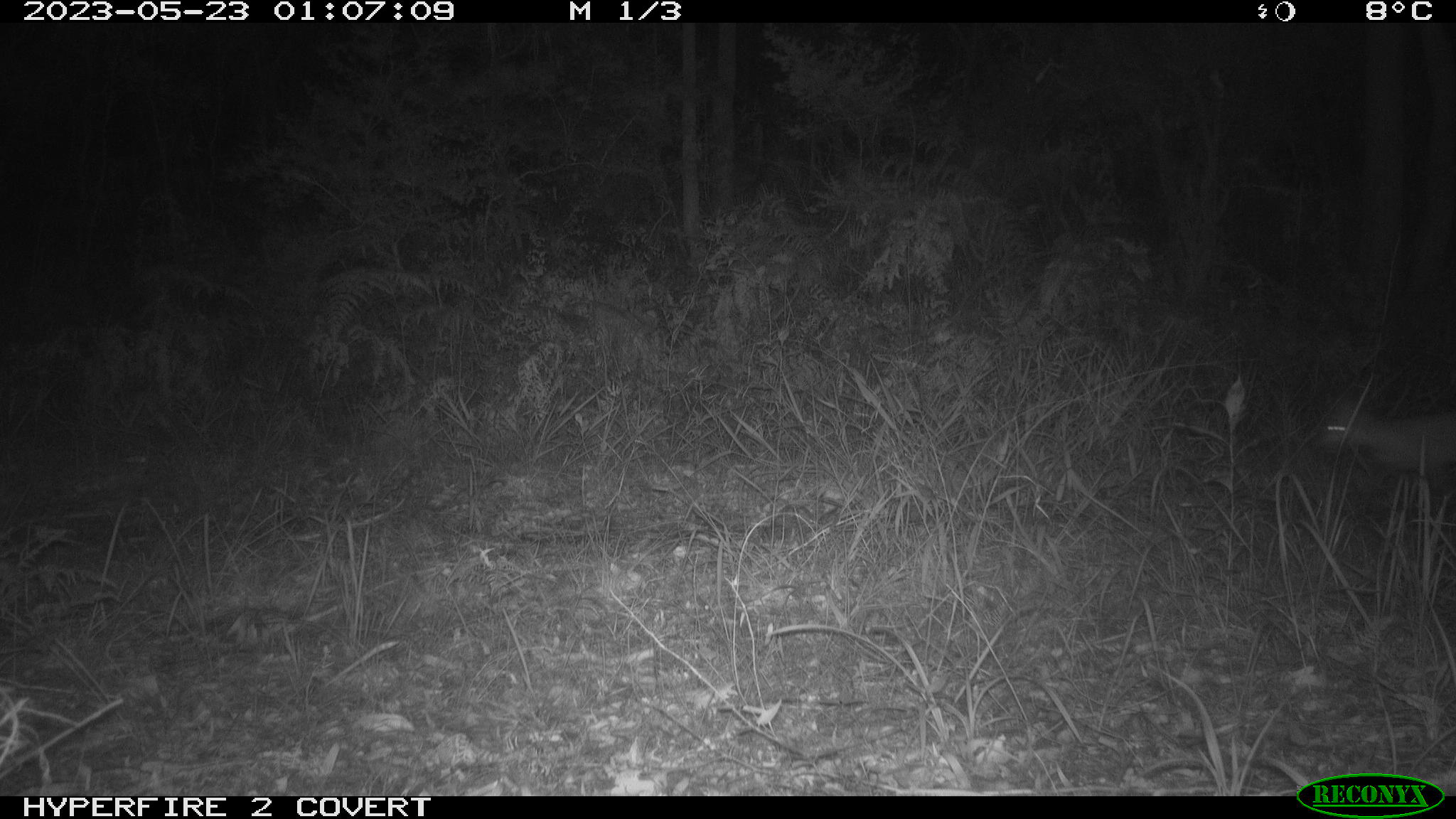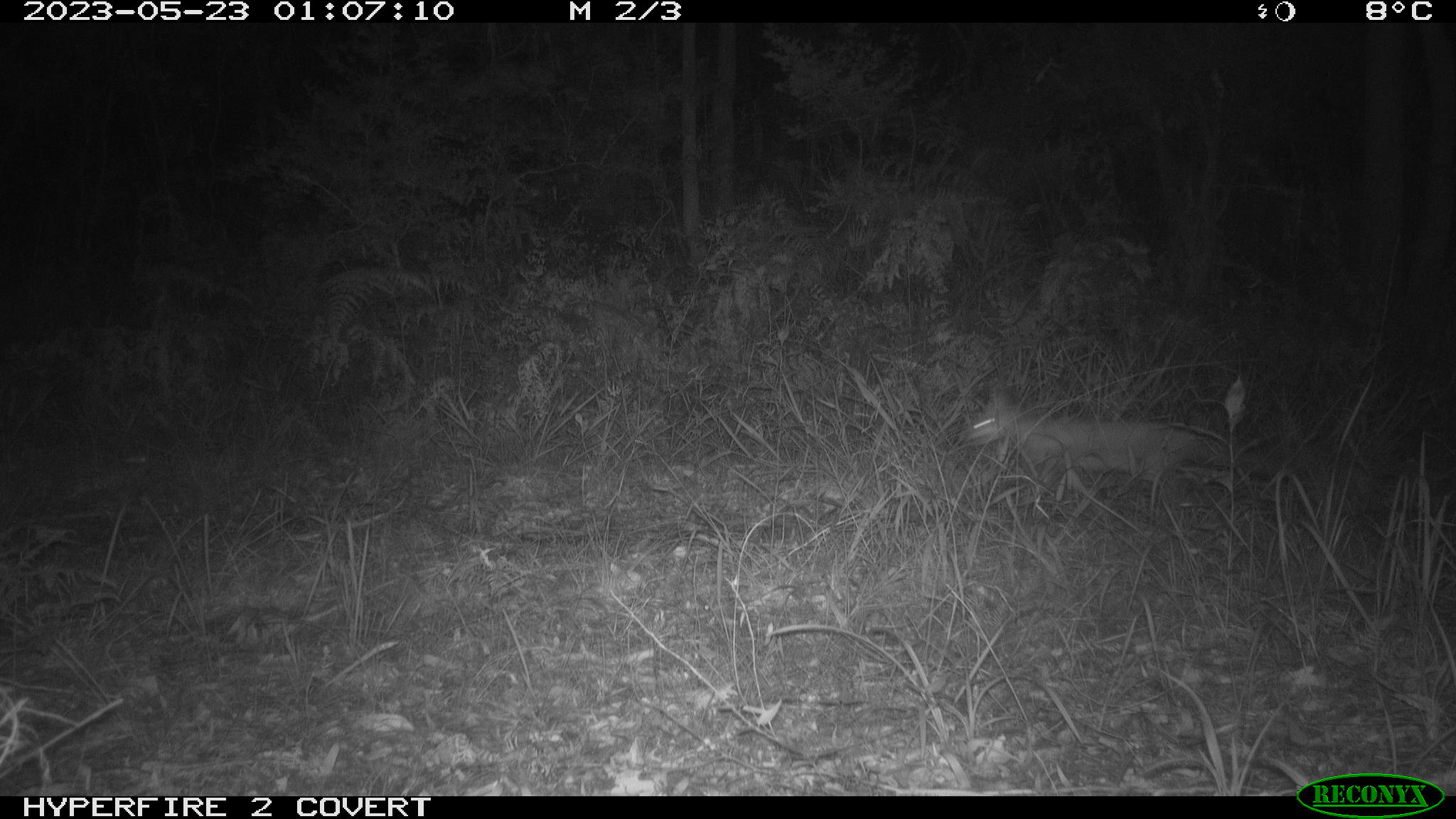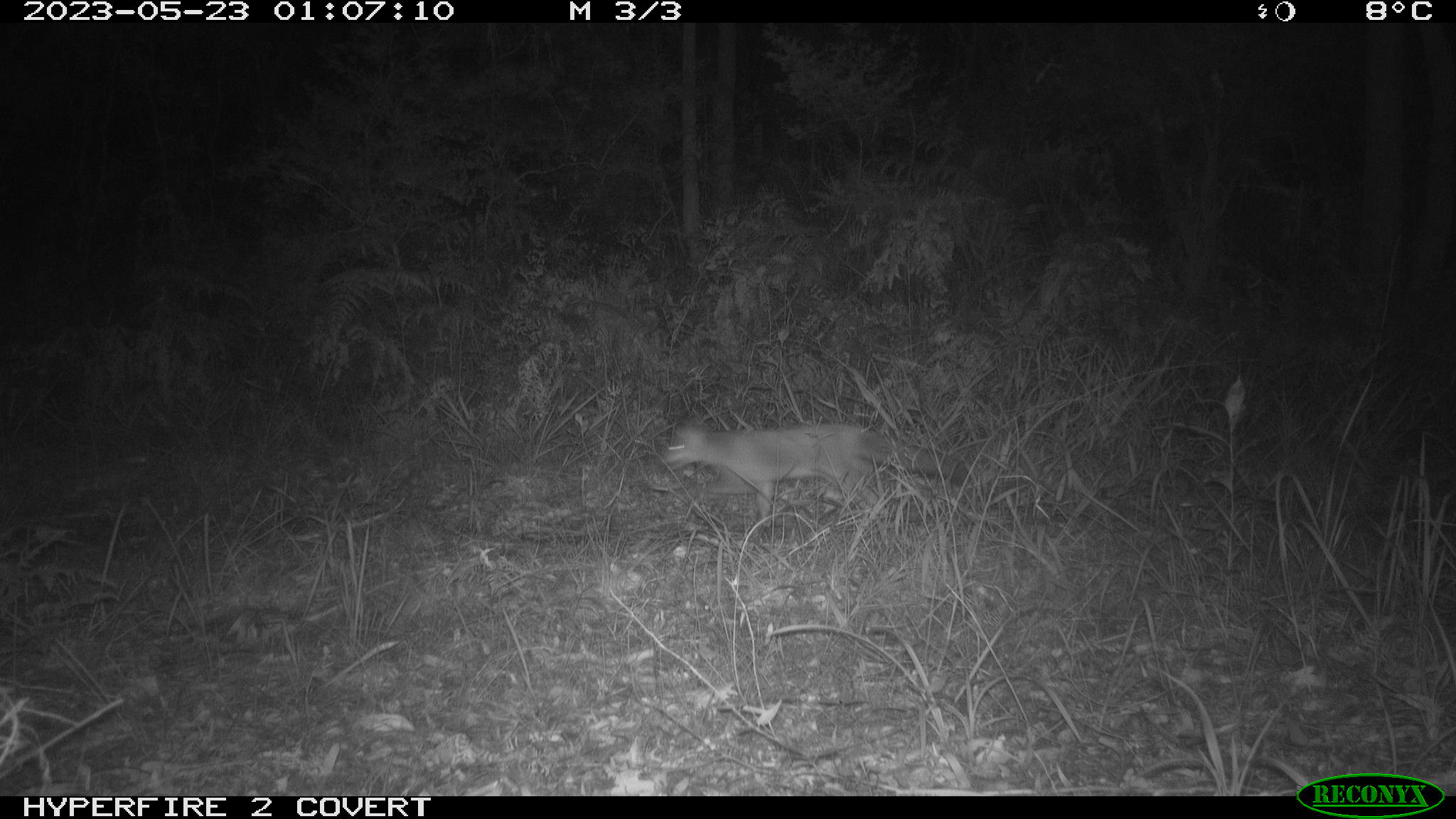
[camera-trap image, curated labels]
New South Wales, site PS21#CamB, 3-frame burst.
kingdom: Animalia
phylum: Chordata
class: Mammalia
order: Carnivora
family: Canidae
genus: Vulpes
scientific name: Vulpes vulpes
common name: red fox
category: fox